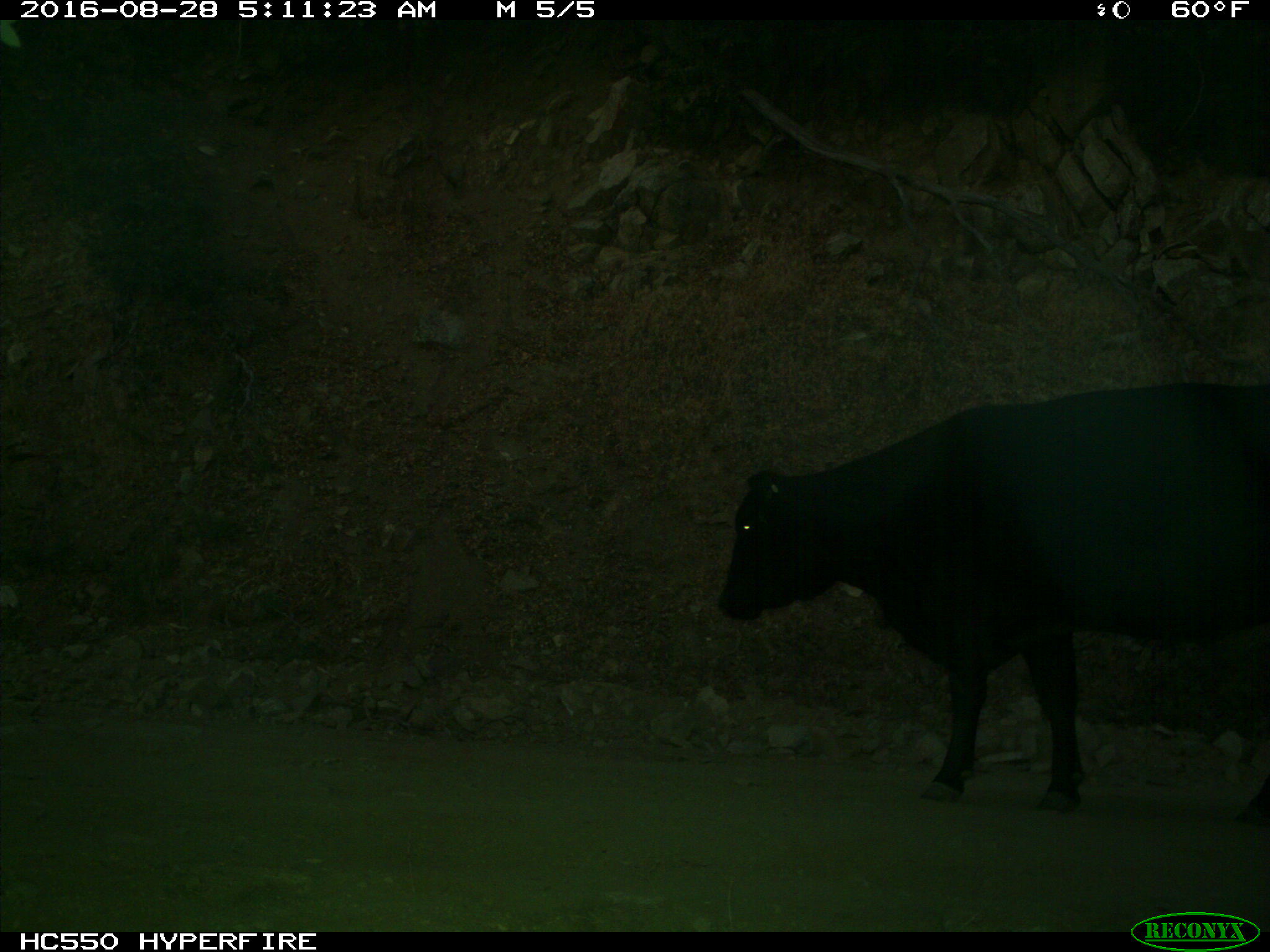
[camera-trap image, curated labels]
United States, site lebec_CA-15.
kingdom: Animalia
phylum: Chordata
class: Mammalia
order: Artiodactyla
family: Bovidae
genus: Bos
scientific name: Bos taurus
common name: domestic cow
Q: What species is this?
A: Bos taurus (domestic cow).